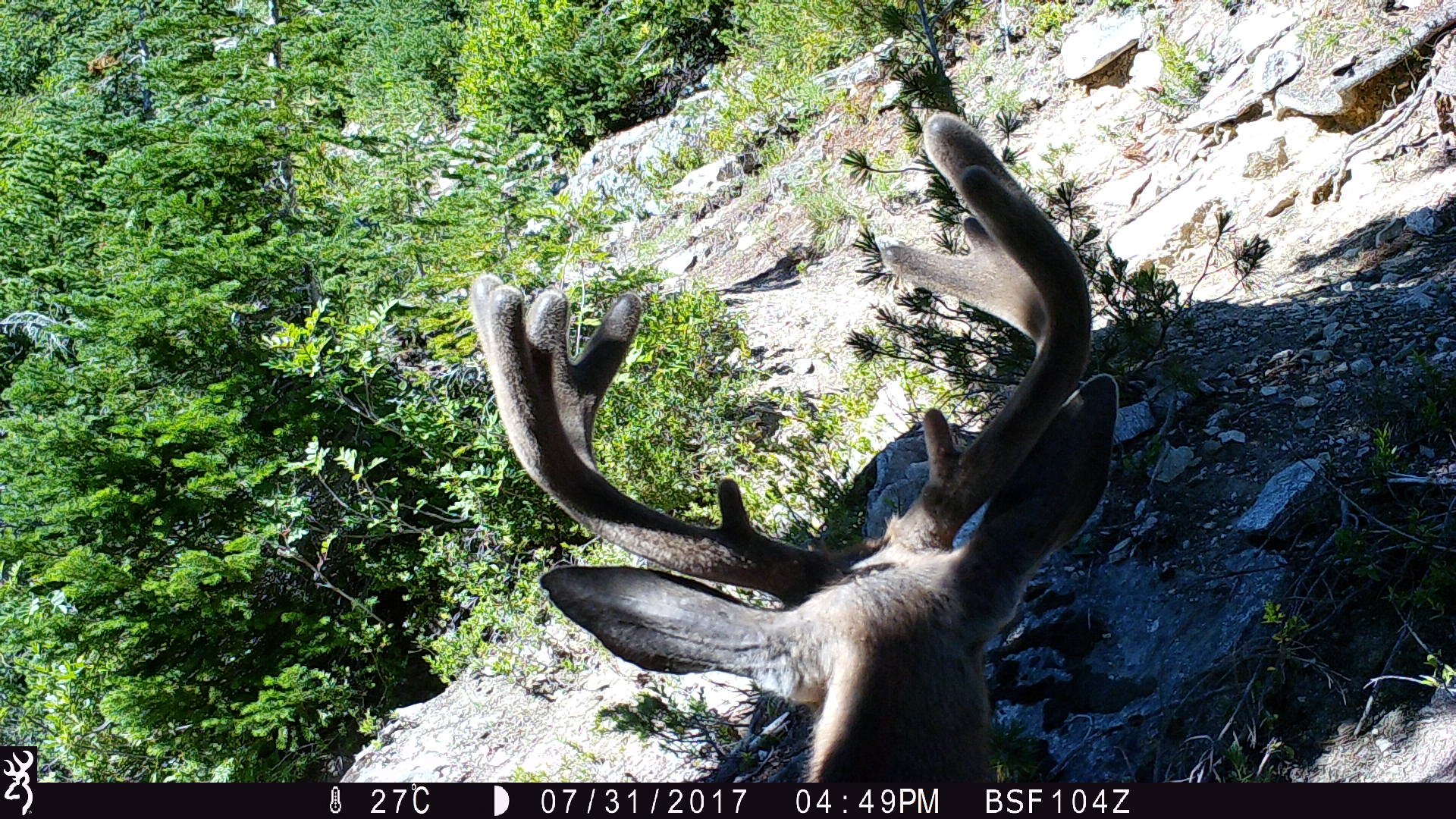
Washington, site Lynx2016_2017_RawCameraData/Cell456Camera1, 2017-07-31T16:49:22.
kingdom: Animalia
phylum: Chordata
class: Mammalia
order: Artiodactyla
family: Cervidae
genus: Odocoileus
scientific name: Odocoileus hemionus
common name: mule deer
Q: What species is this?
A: Odocoileus hemionus (mule deer).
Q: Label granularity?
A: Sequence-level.